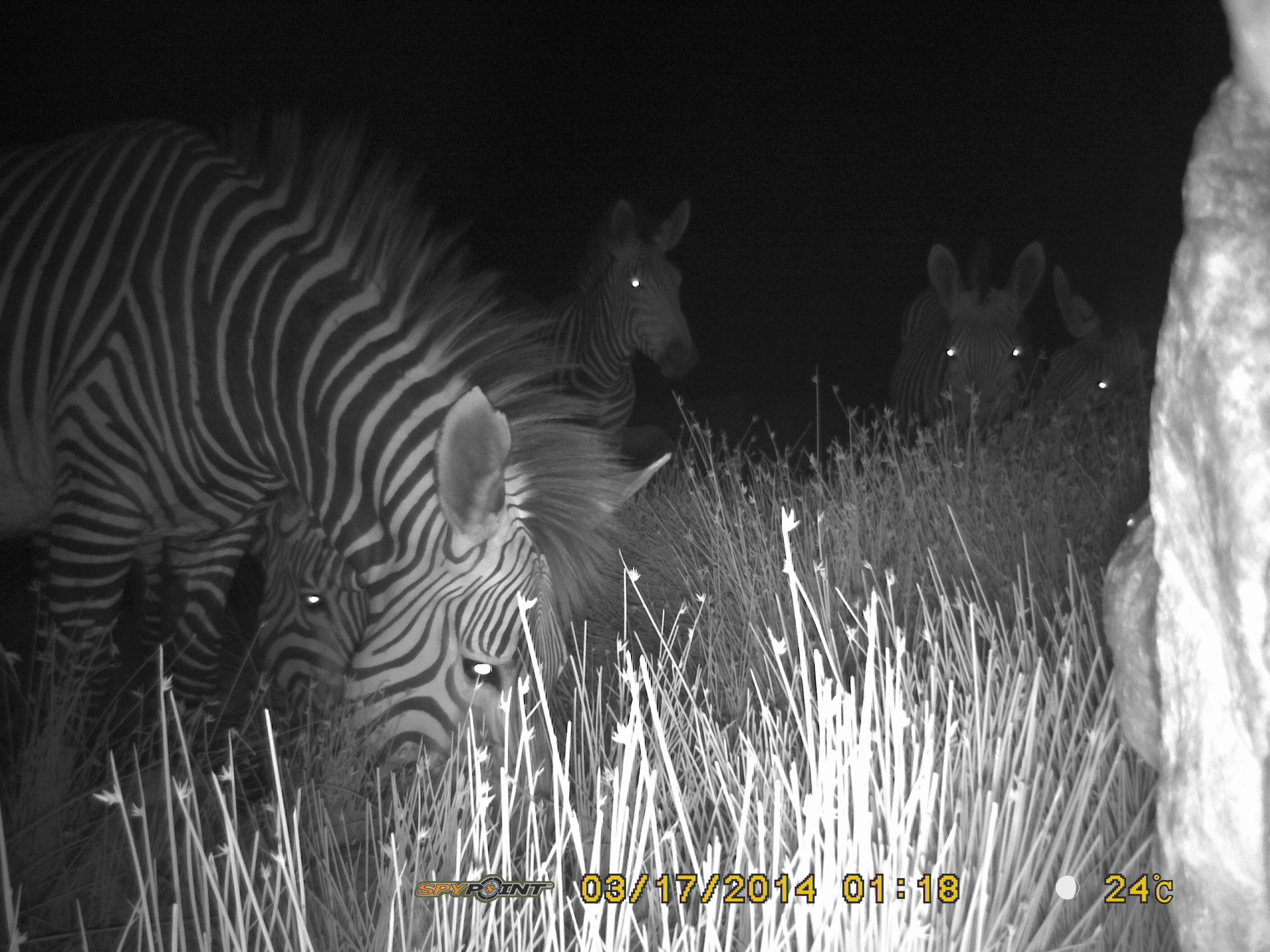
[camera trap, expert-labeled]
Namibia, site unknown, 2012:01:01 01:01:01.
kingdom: Animalia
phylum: Chordata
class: Mammalia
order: Perissodactyla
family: Equidae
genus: Equus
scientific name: Equus zebra hartmannae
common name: hartmann's mountain zebra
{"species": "Equus zebra hartmannae (hartmann's mountain zebra)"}